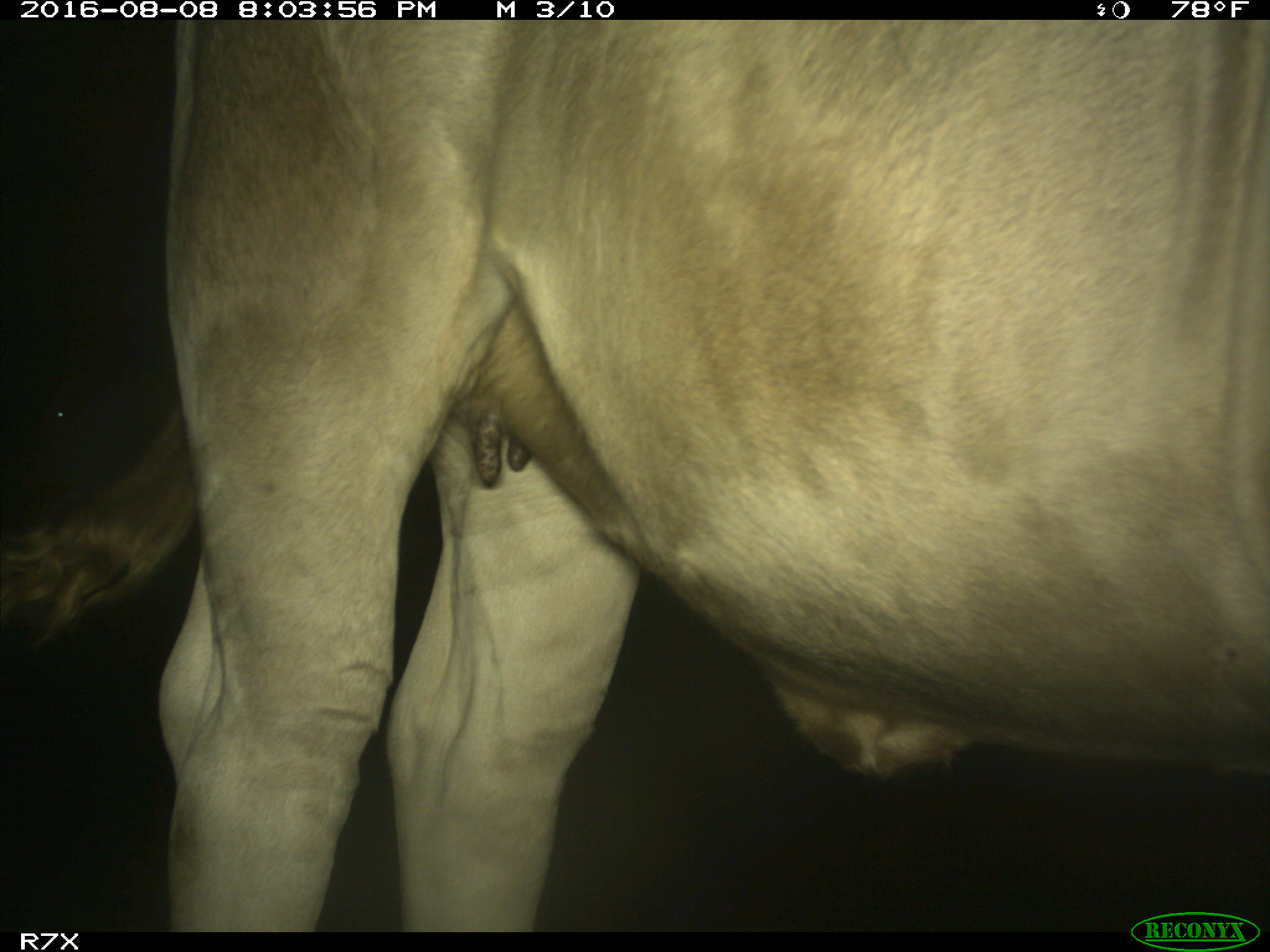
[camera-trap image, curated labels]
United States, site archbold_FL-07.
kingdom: Animalia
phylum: Chordata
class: Mammalia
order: Artiodactyla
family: Bovidae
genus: Bos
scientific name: Bos taurus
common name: domestic cow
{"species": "Bos taurus (domestic cow)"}